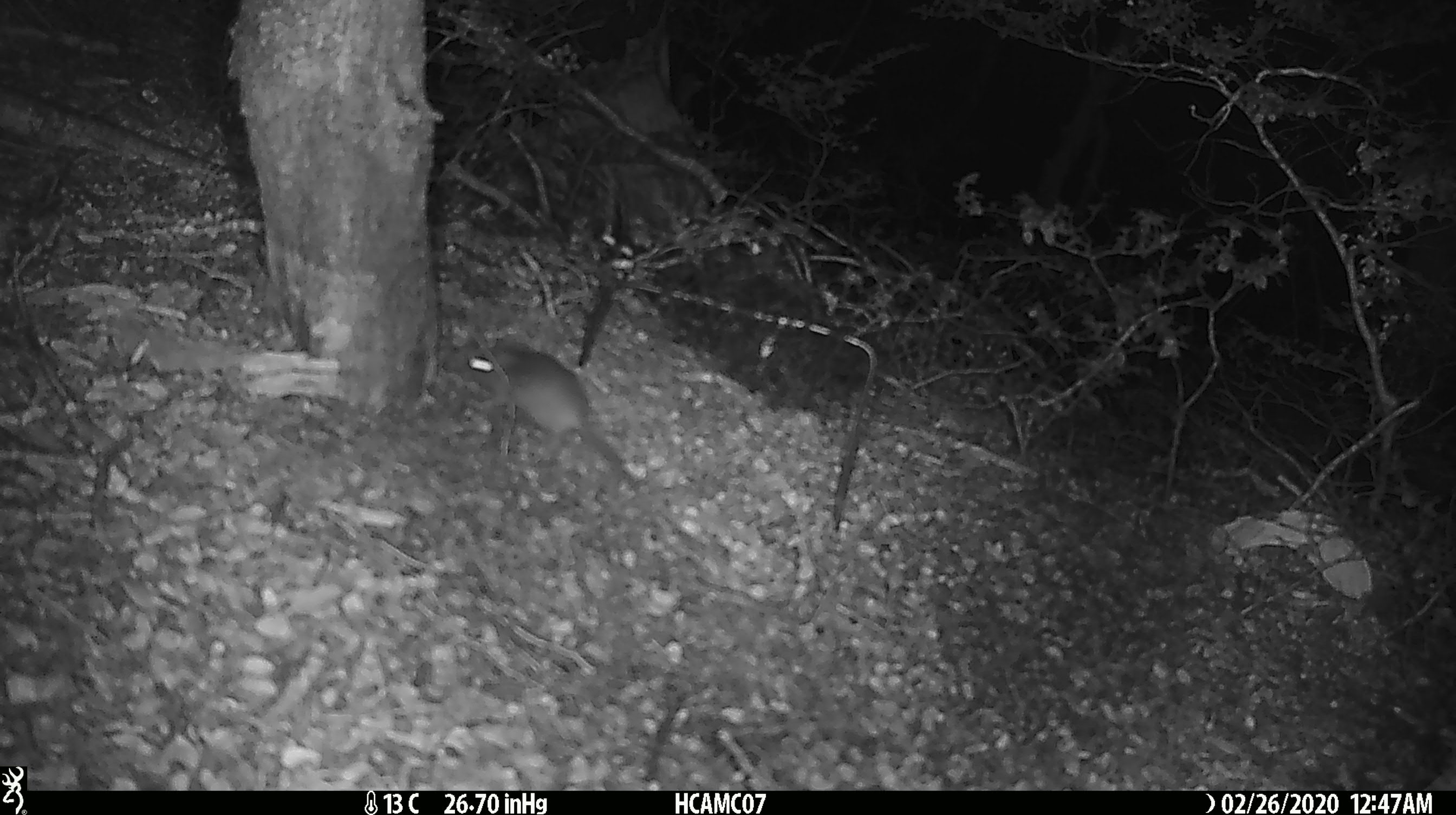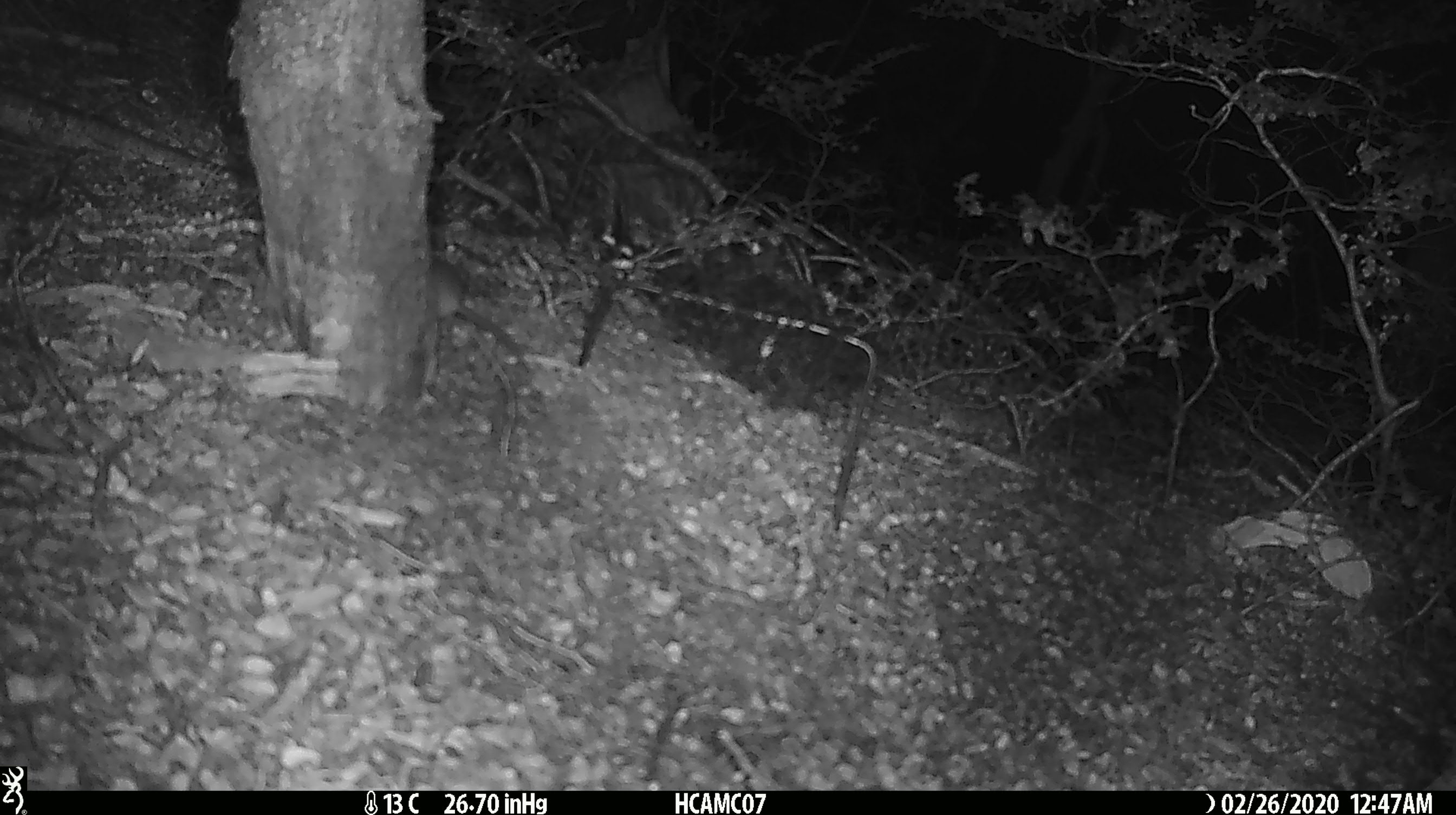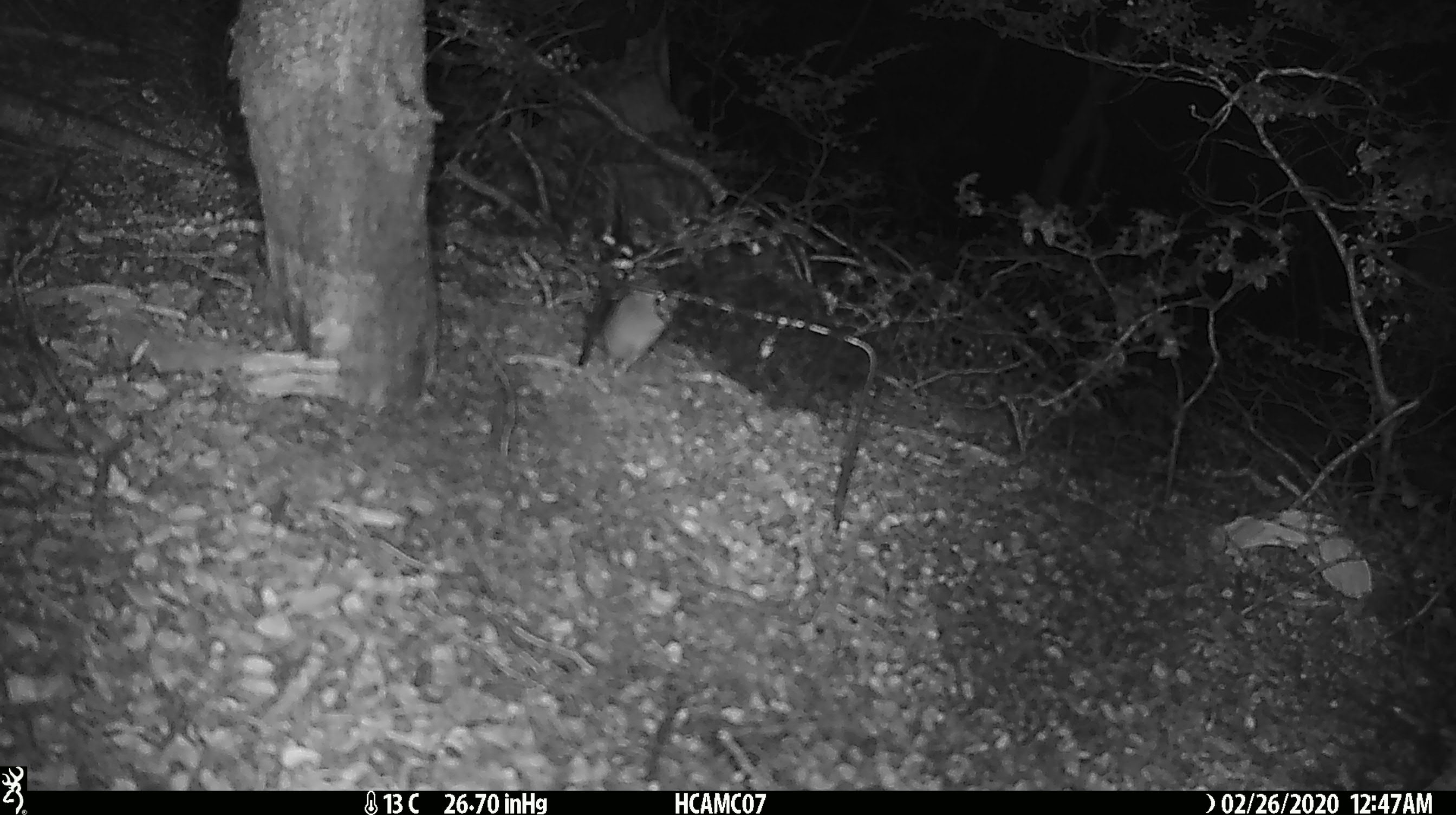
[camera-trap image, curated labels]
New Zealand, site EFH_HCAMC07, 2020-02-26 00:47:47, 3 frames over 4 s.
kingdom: Animalia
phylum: Chordata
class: Mammalia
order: Rodentia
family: Muridae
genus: Mus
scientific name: Mus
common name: mouse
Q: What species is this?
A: Mouse (Mus).